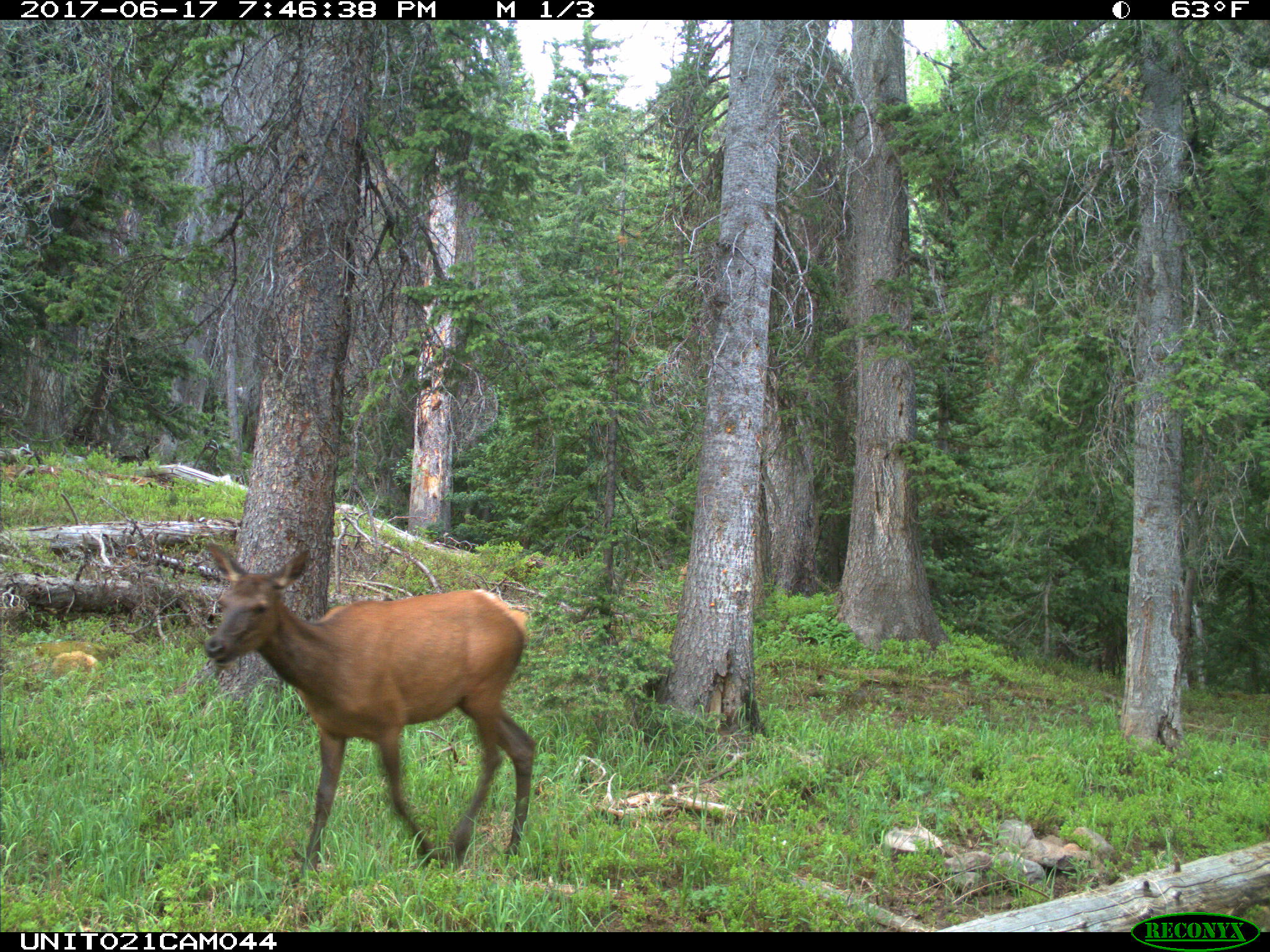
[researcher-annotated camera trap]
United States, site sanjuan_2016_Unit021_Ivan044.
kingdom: Animalia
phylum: Chordata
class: Mammalia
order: Artiodactyla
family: Cervidae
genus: Cervus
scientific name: Cervus elaphus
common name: red deer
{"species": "Cervus elaphus (red deer)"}